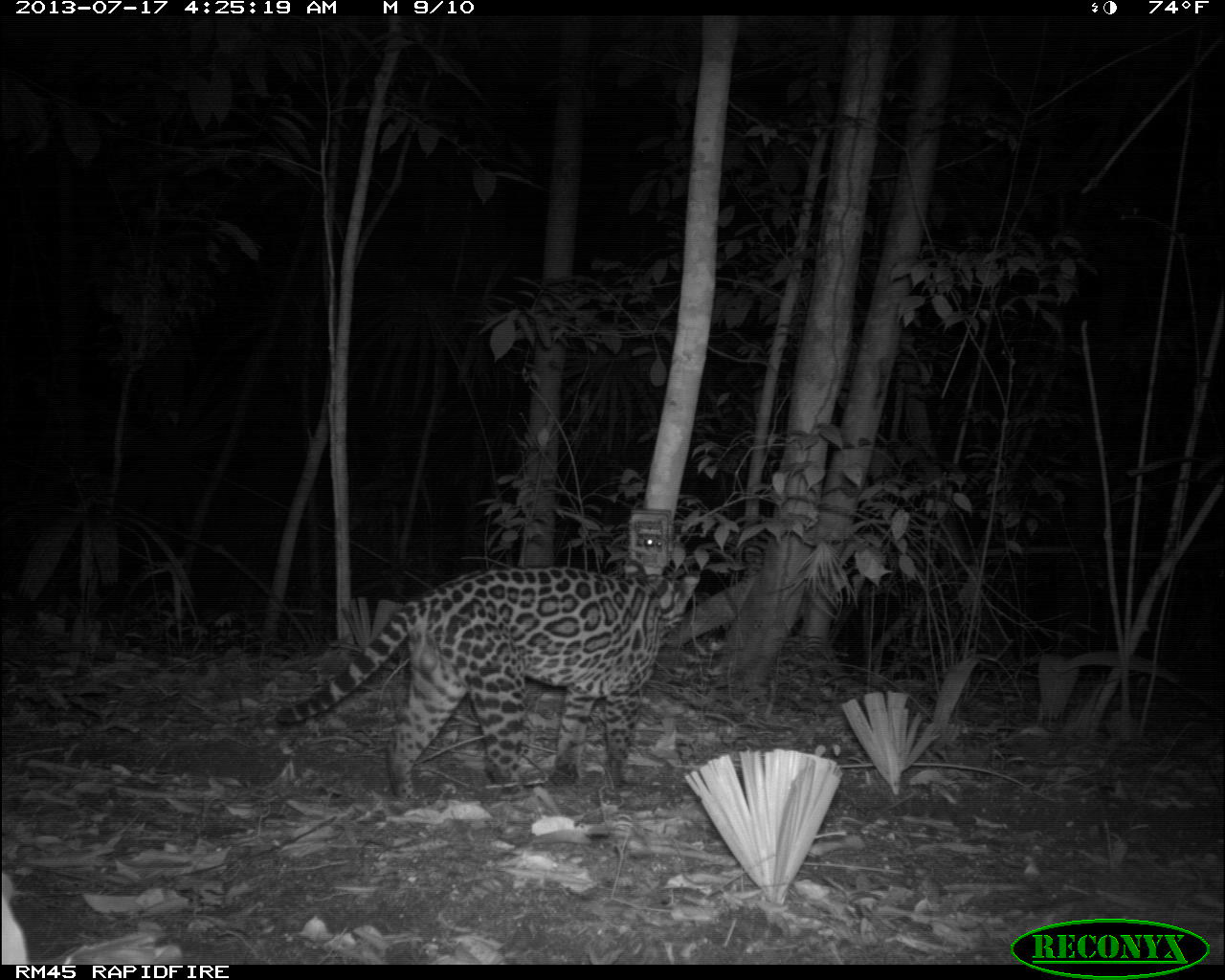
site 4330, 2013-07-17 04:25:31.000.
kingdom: Animalia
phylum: Chordata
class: Mammalia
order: Carnivora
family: Felidae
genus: Leopardus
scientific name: Leopardus pardalis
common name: ocelot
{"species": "Leopardus pardalis (ocelot)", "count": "1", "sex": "male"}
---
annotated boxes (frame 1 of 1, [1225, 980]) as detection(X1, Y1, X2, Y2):
leopardus pardalis: detection(272, 556, 700, 802)